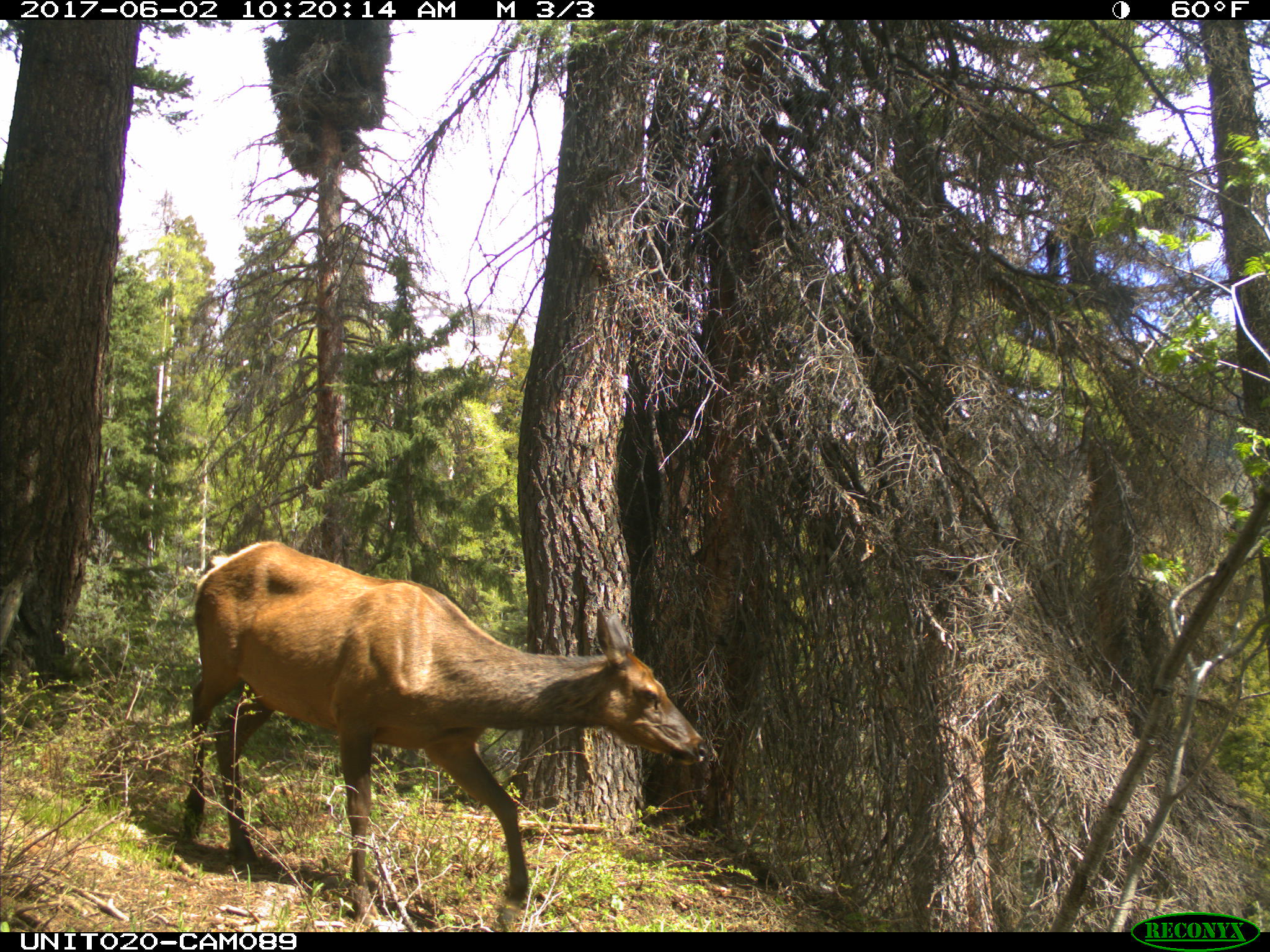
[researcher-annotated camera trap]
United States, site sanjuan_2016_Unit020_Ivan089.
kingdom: Animalia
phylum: Chordata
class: Mammalia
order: Artiodactyla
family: Cervidae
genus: Cervus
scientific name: Cervus elaphus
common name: red deer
Cervus elaphus (red deer).